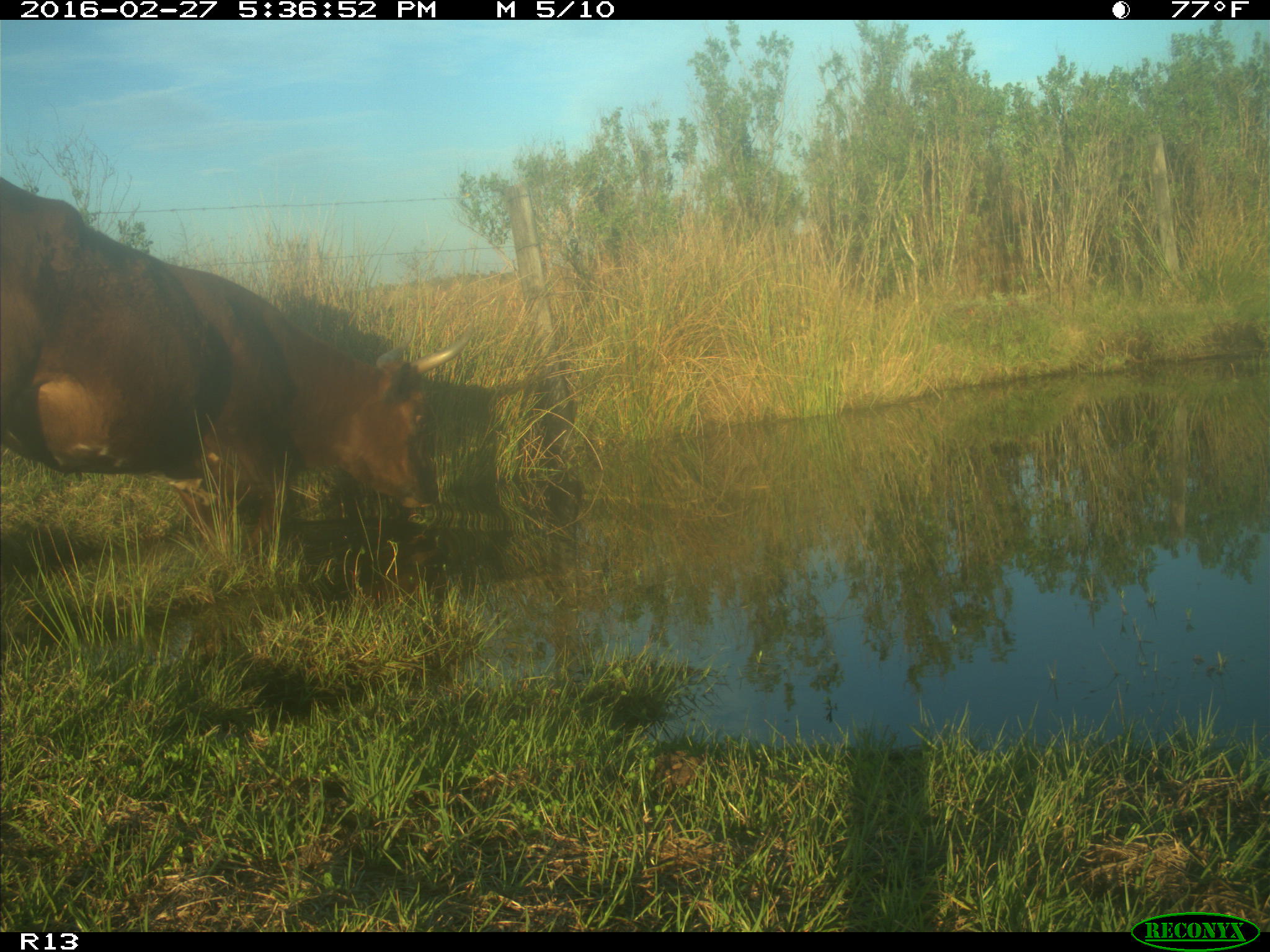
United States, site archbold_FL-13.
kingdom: Animalia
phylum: Chordata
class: Mammalia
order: Artiodactyla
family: Bovidae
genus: Bos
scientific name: Bos taurus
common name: domestic cow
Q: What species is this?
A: Bos taurus (domestic cow).